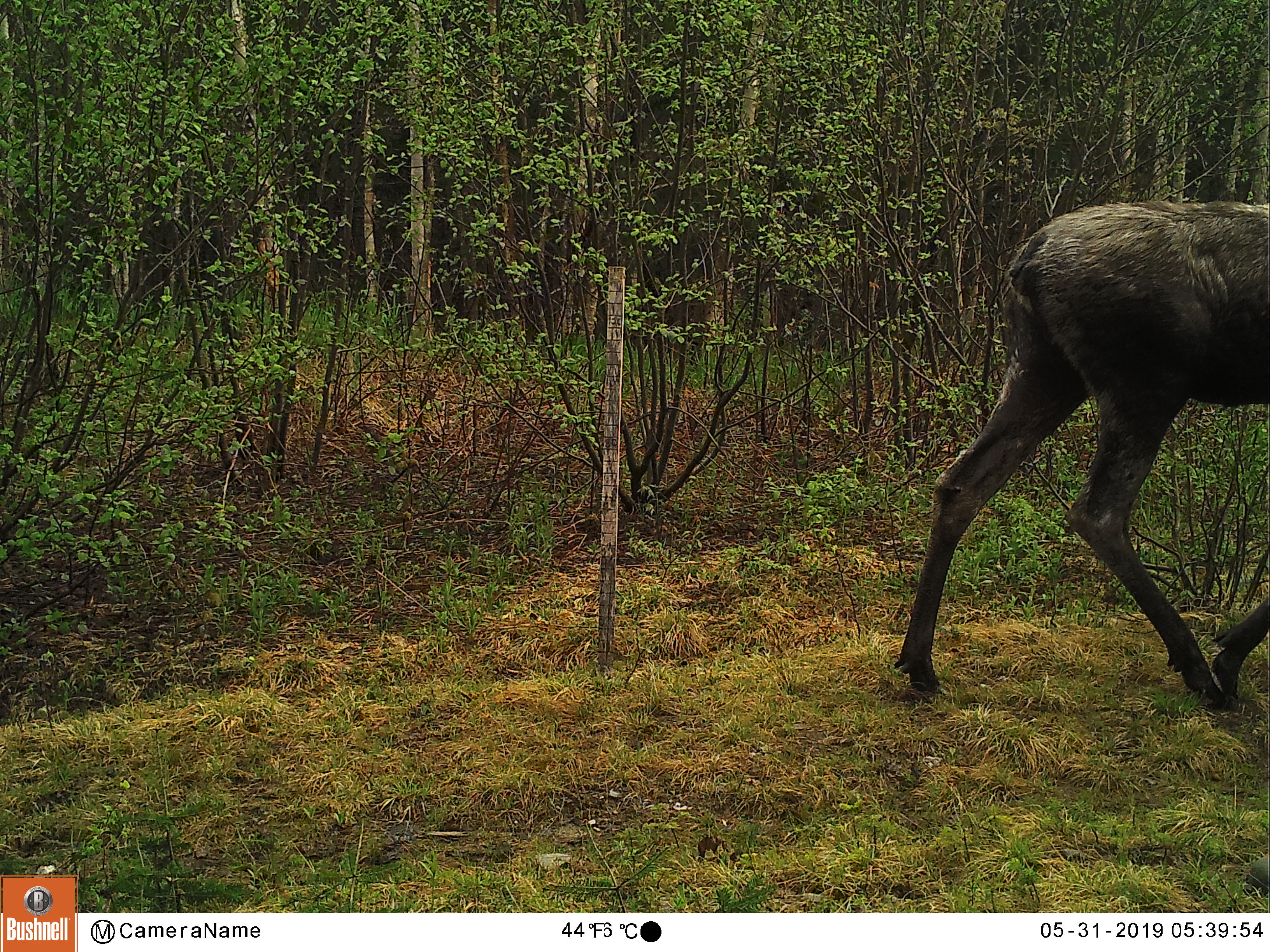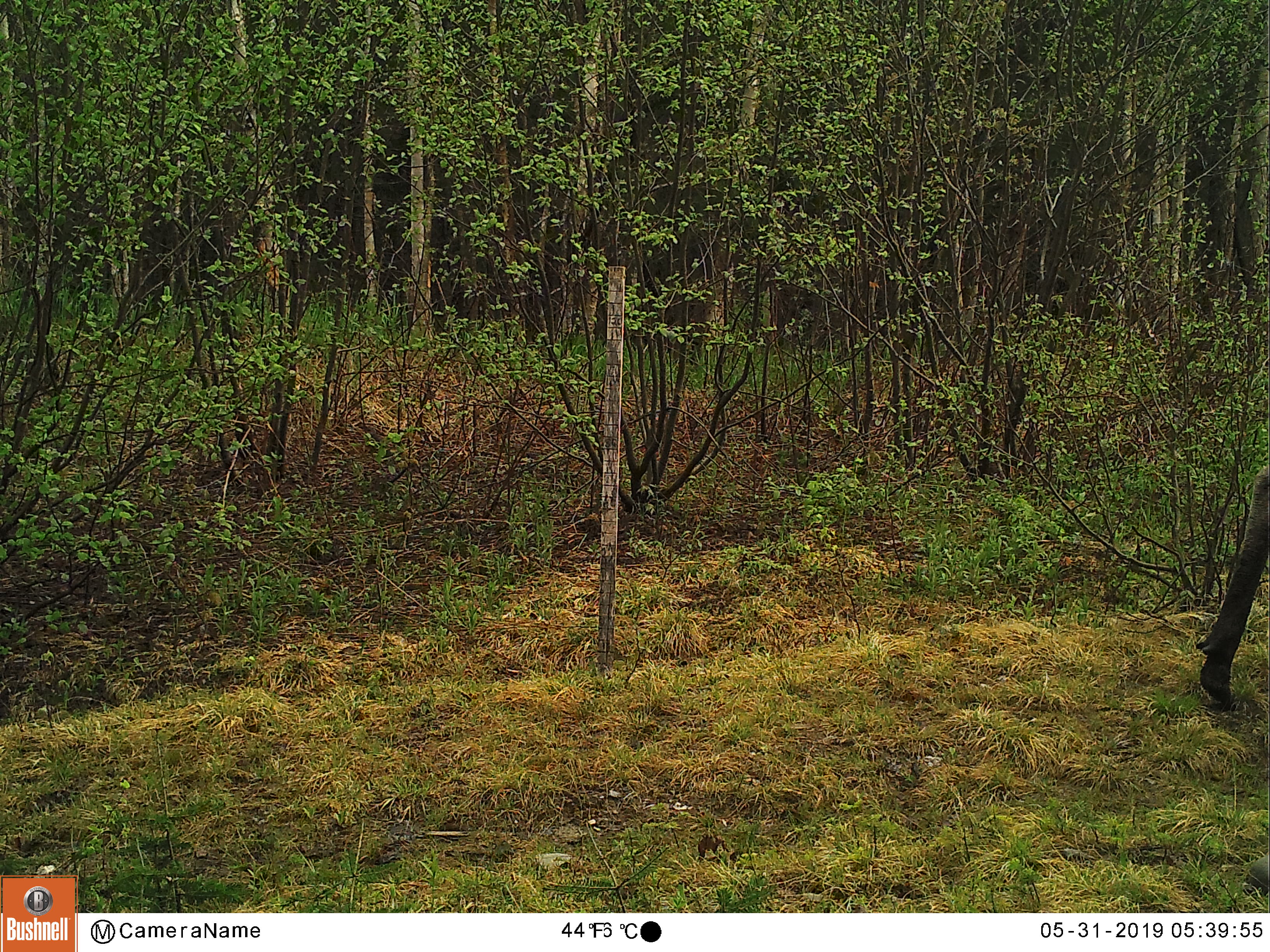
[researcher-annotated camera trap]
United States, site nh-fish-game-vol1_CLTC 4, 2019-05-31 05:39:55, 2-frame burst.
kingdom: Animalia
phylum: Chordata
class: Mammalia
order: Artiodactyla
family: Cervidae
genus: Alces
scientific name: Alces alces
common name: moose